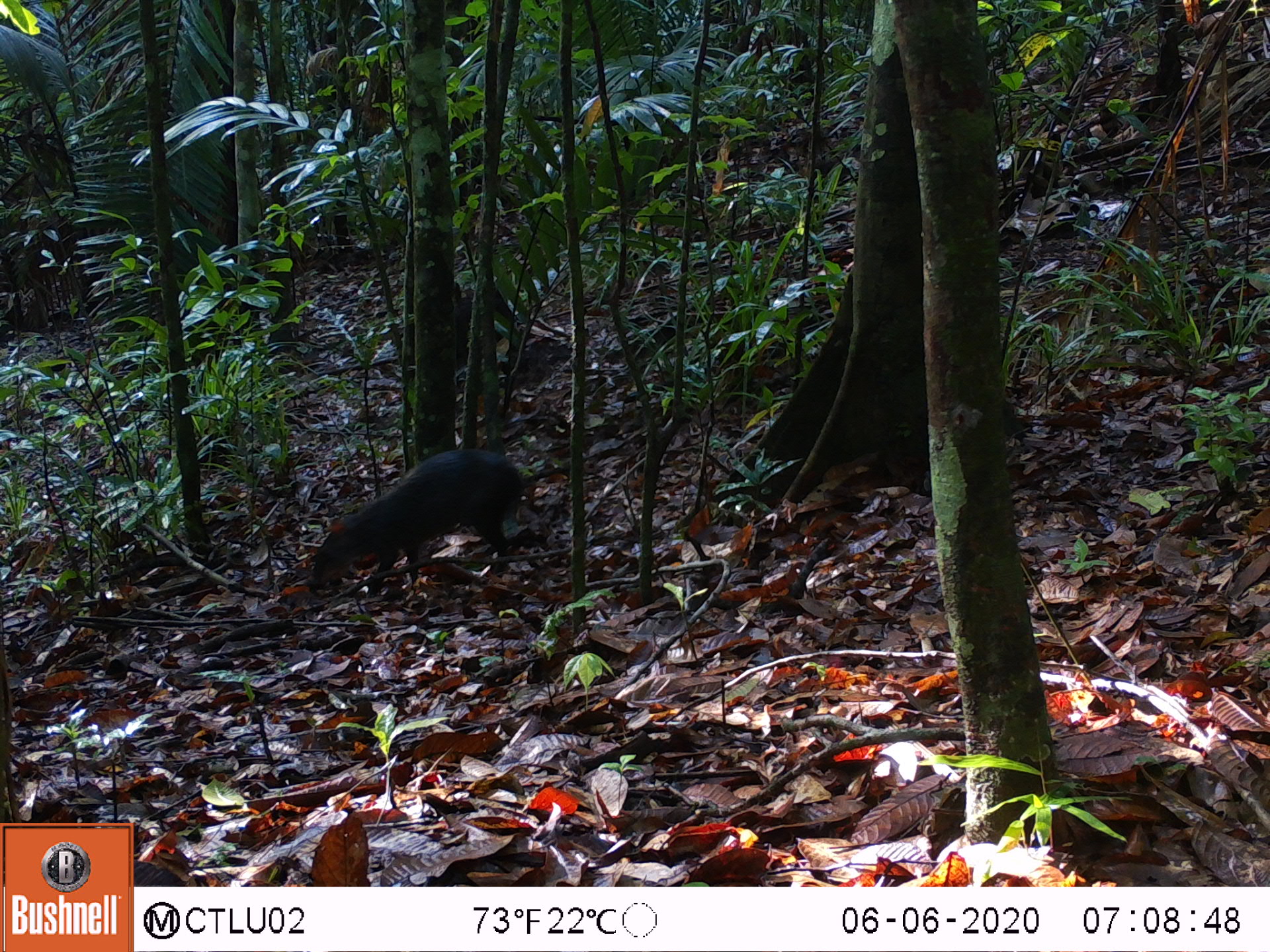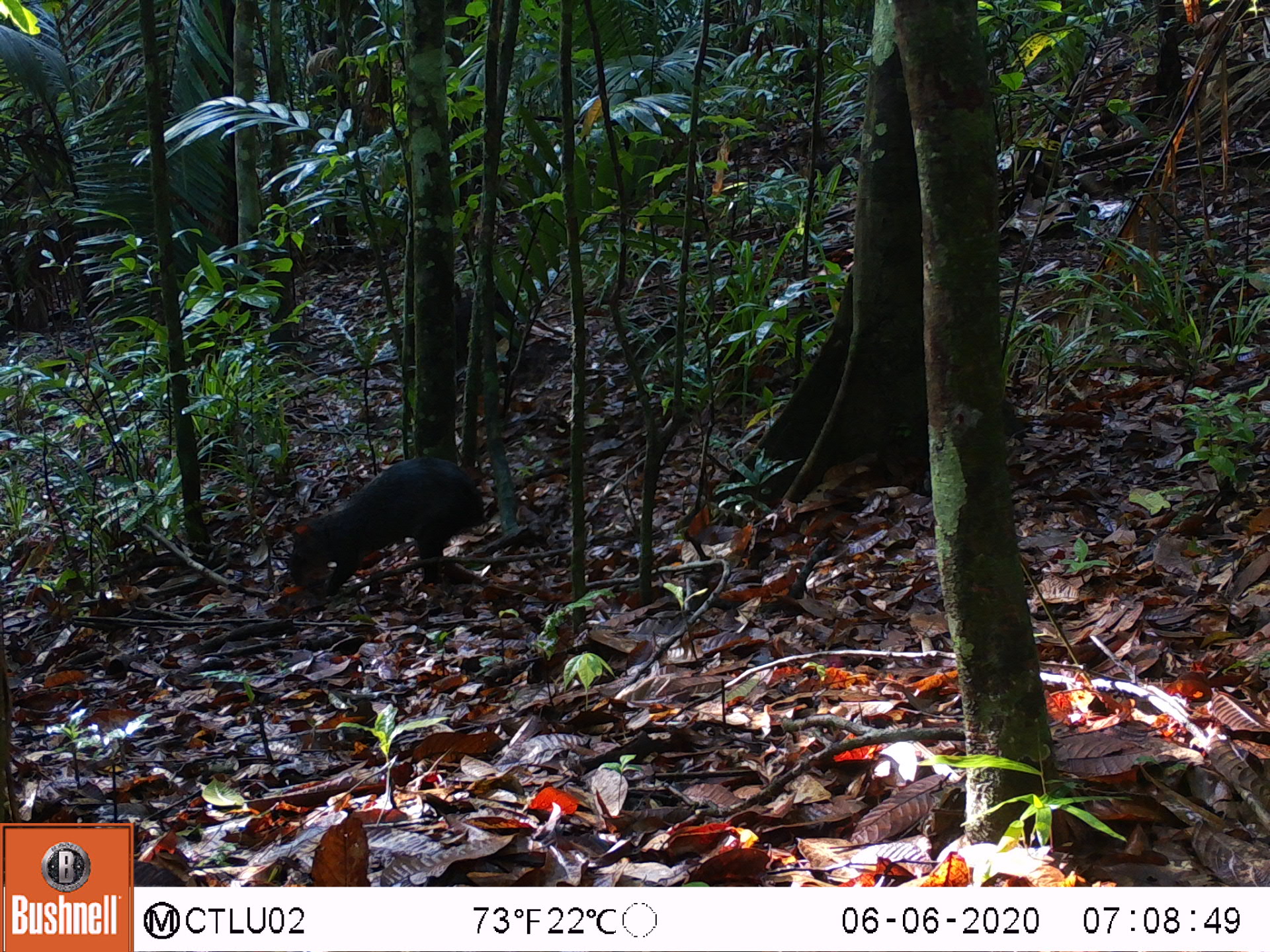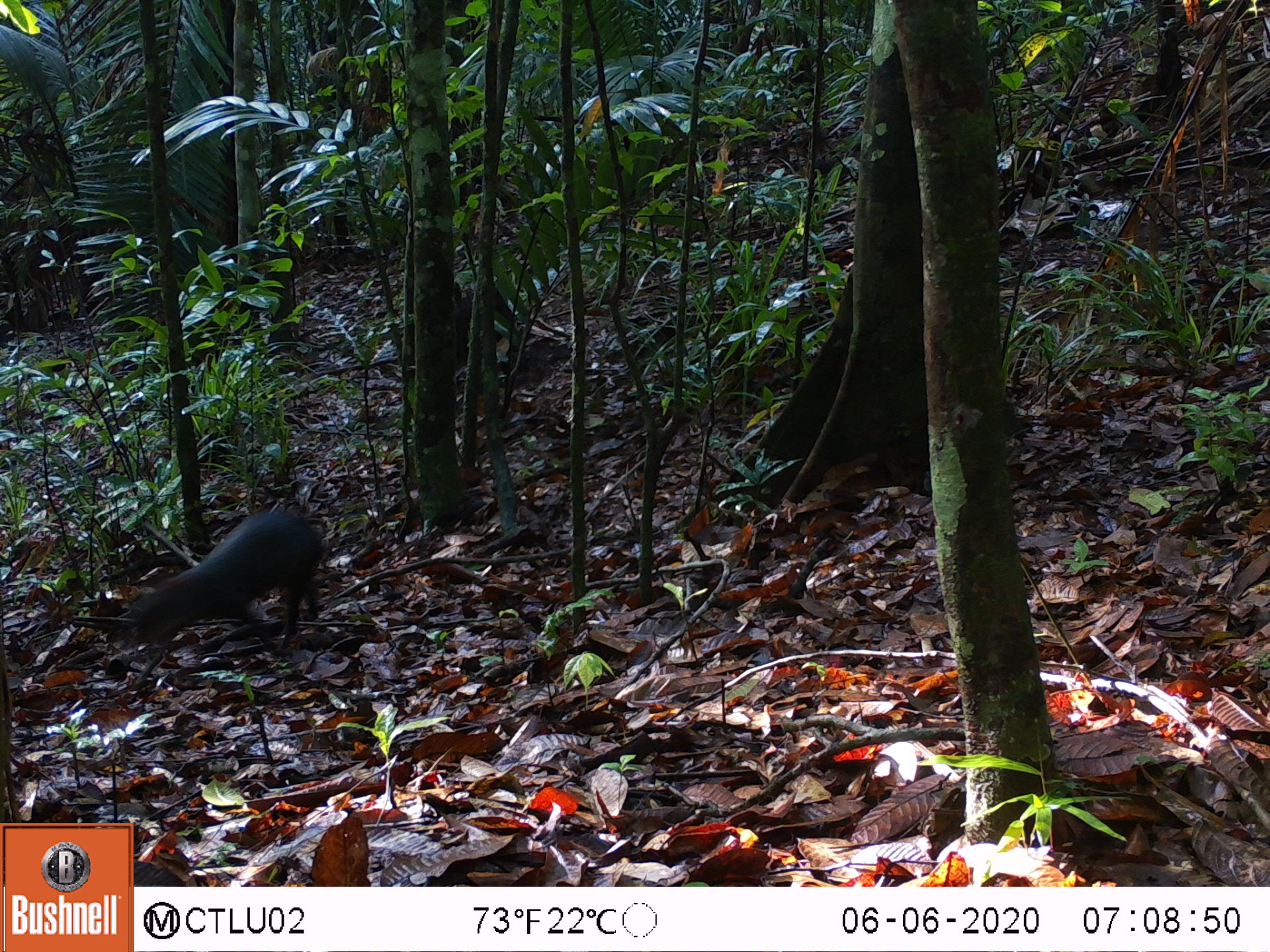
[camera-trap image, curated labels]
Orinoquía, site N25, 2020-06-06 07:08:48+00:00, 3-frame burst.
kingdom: Animalia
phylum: Chordata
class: Mammalia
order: Rodentia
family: Dasyproctidae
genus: Dasyprocta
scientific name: Dasyprocta fuliginosa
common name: black agouti